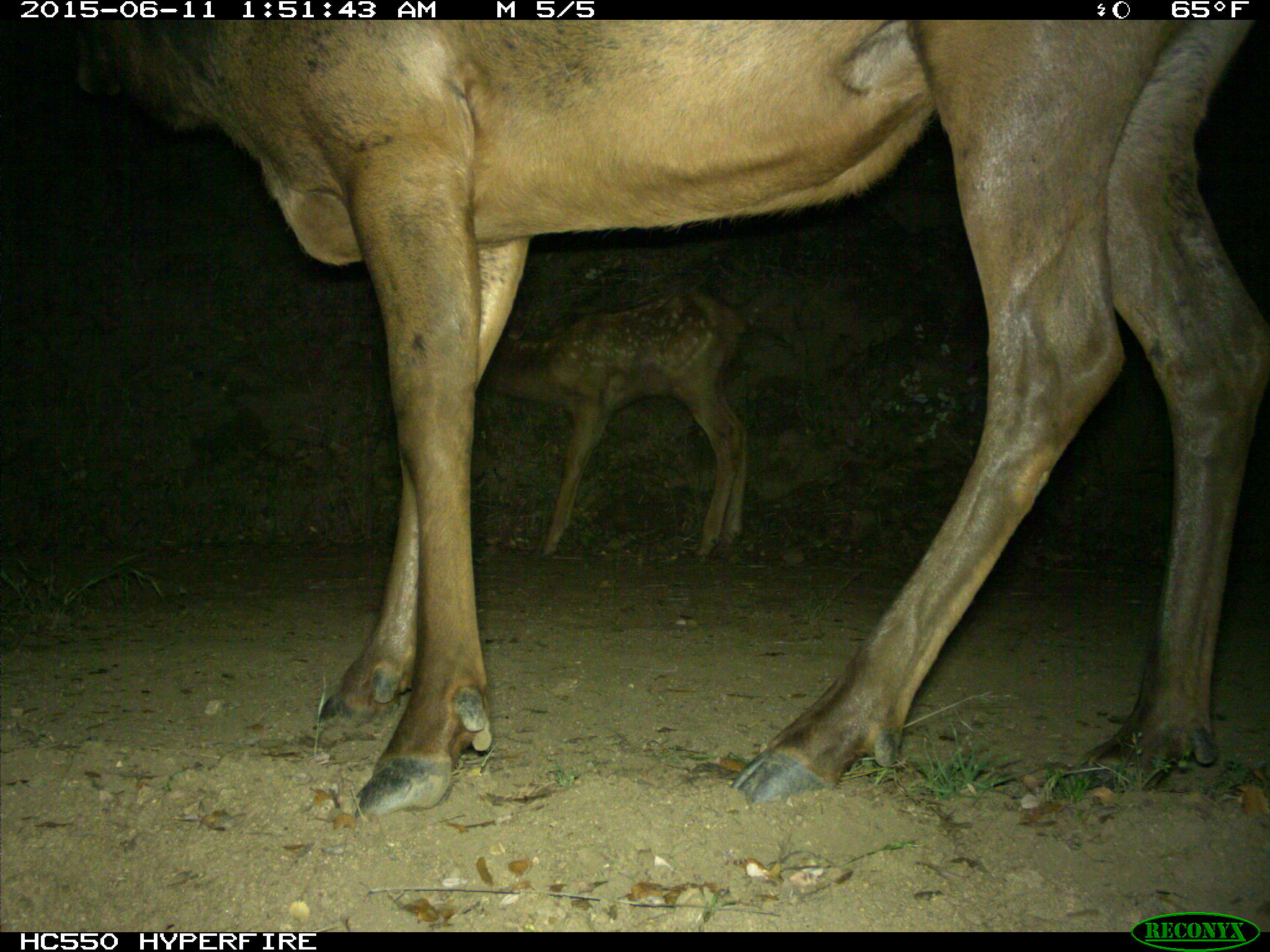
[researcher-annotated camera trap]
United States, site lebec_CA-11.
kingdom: Animalia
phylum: Chordata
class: Mammalia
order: Artiodactyla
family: Cervidae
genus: Cervus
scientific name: Cervus canadensis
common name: elk